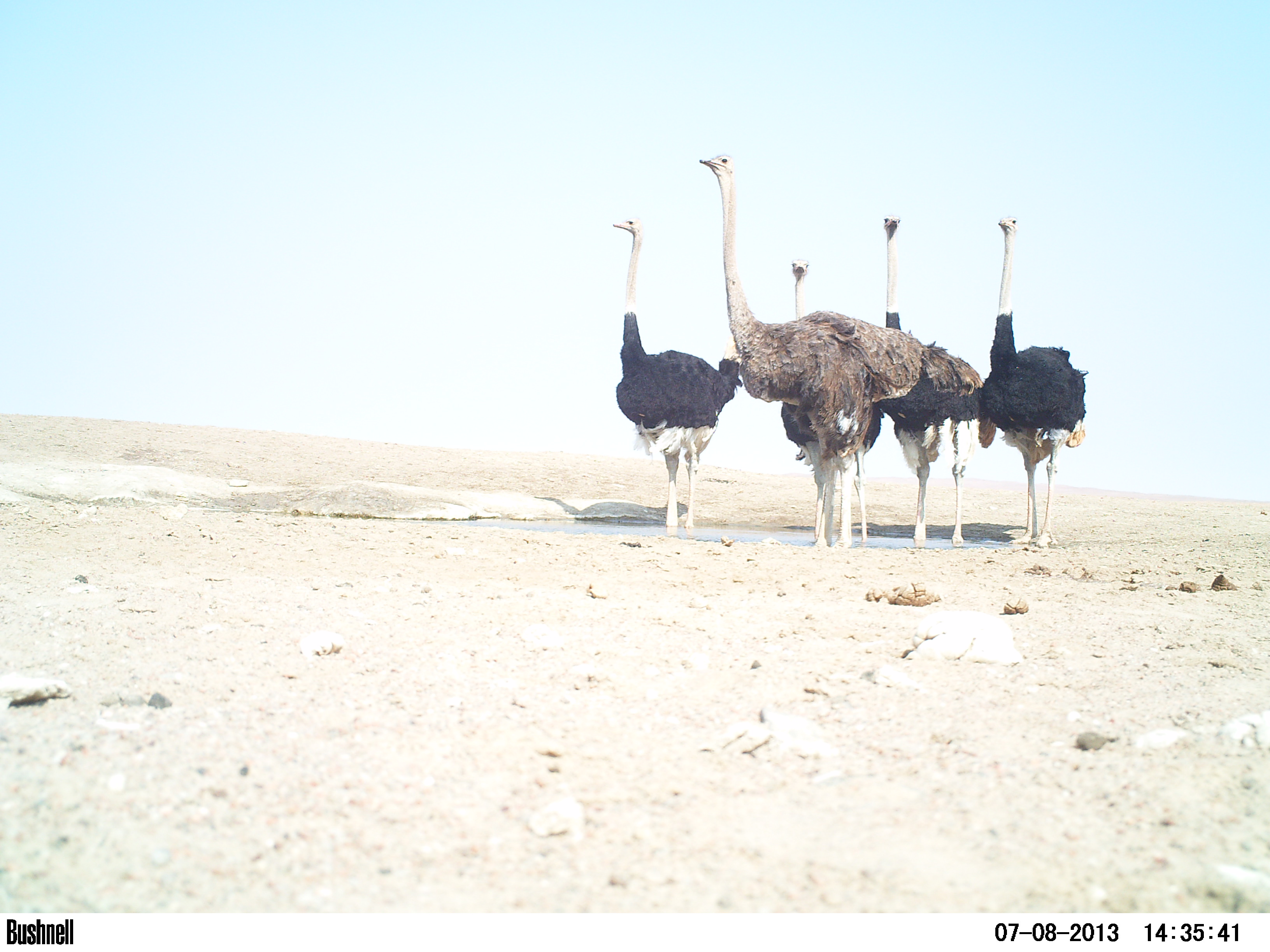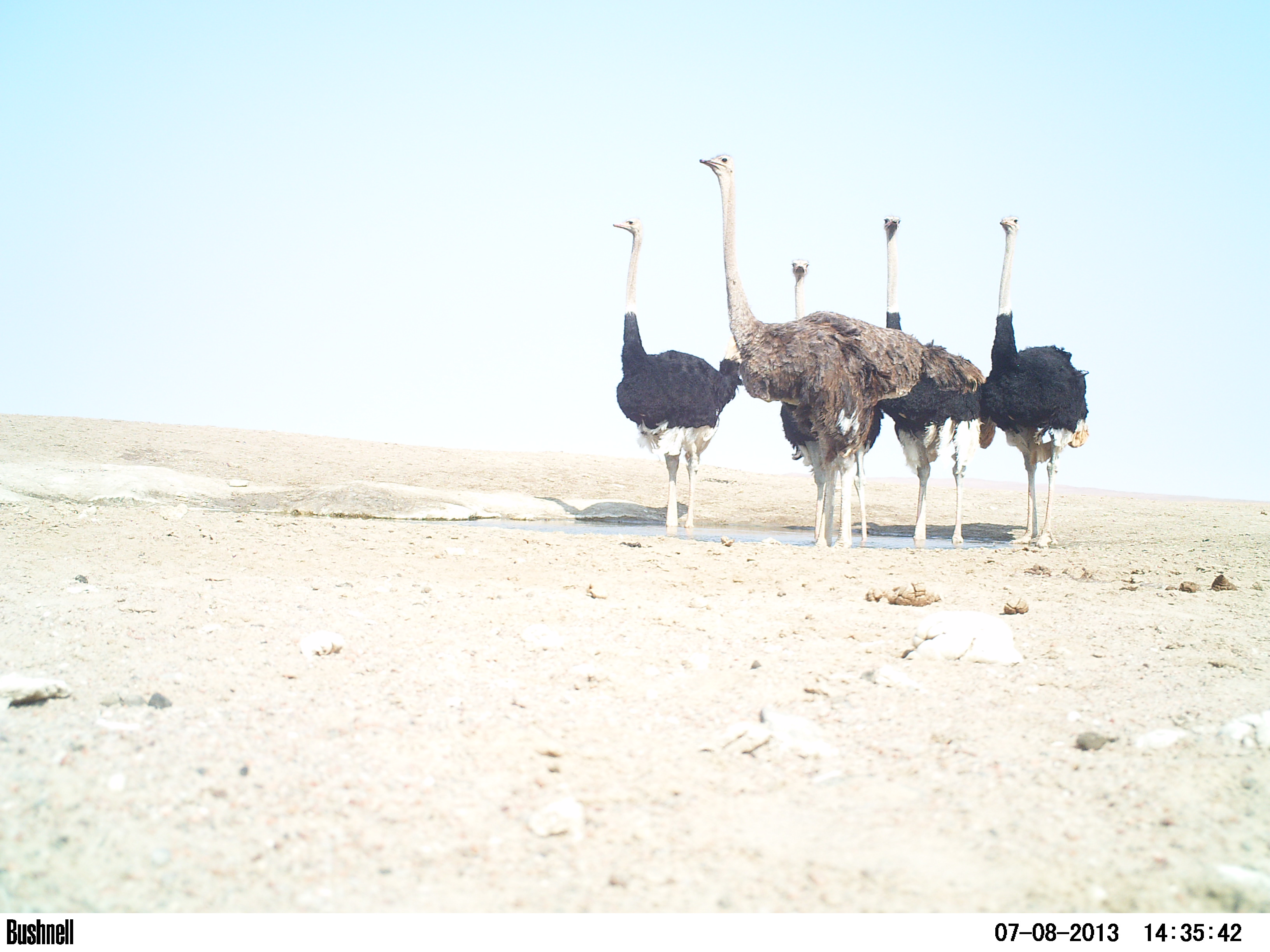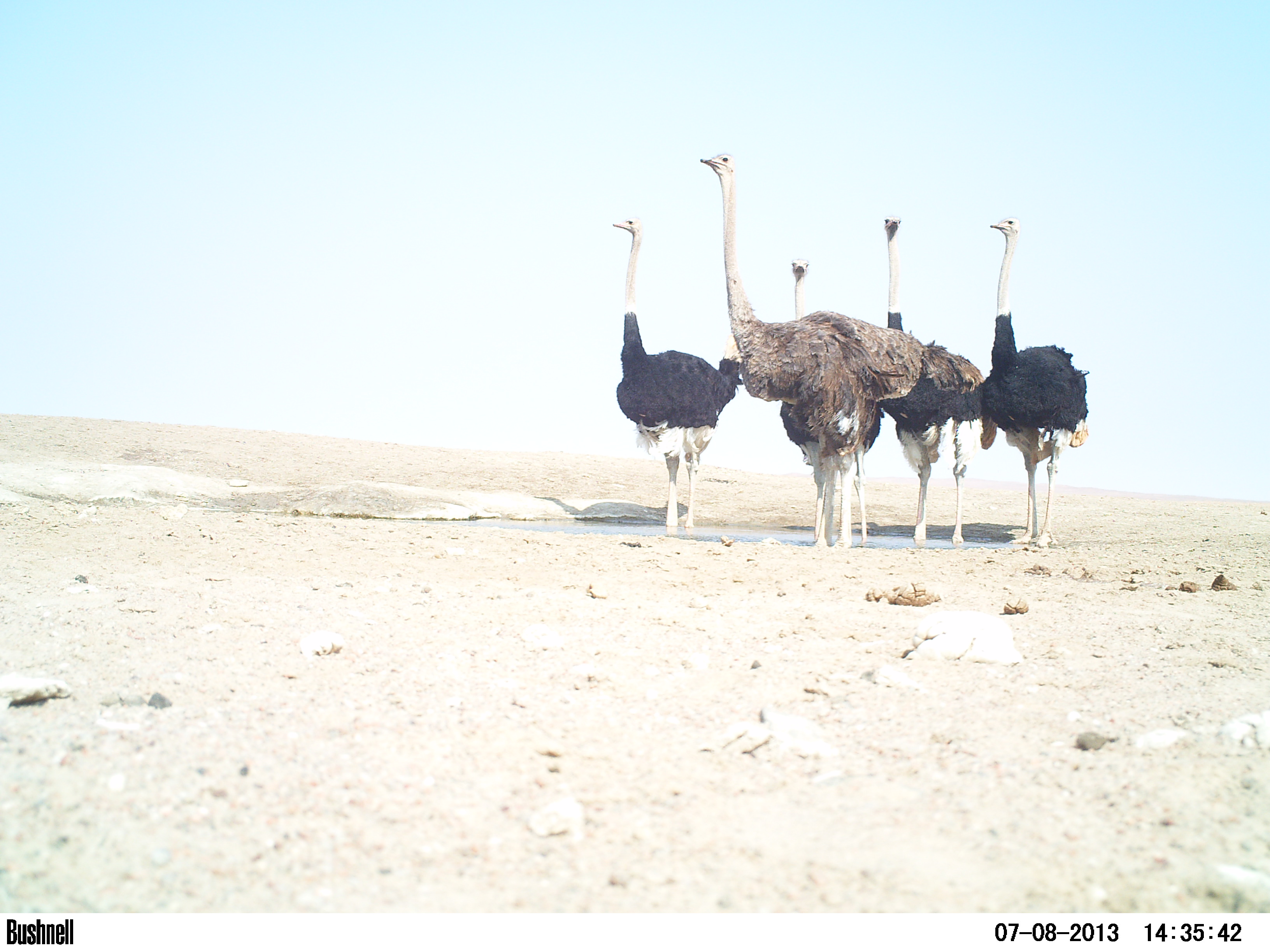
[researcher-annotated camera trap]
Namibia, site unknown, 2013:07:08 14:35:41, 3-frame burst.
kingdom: Animalia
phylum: Chordata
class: Aves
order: Struthioniformes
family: Struthionidae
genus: Struthio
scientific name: Struthio camelus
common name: common ostrich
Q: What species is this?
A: Struthio camelus (common ostrich).